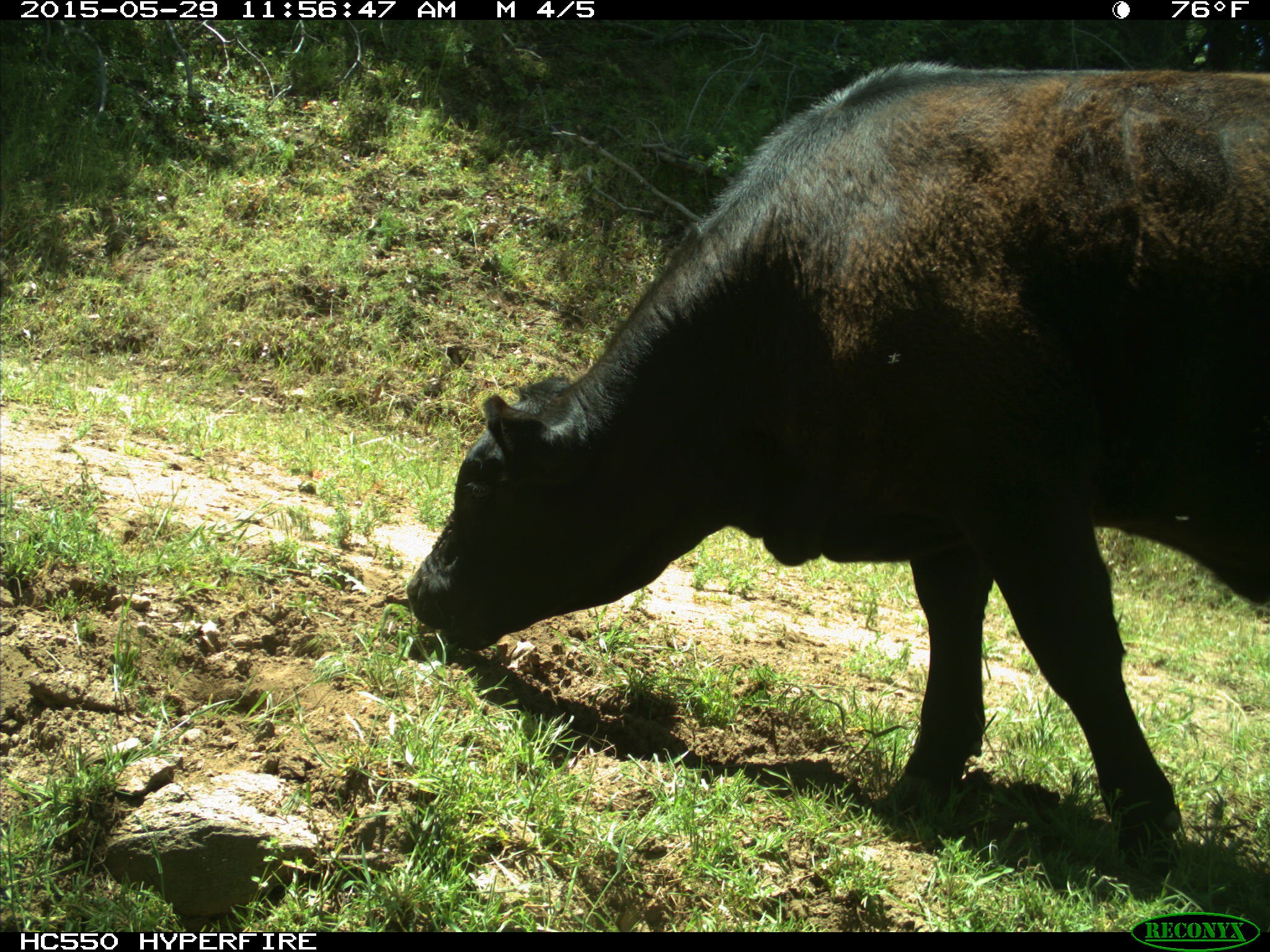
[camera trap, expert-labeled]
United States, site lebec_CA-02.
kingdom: Animalia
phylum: Chordata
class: Mammalia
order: Artiodactyla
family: Bovidae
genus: Bos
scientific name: Bos taurus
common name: domestic cow